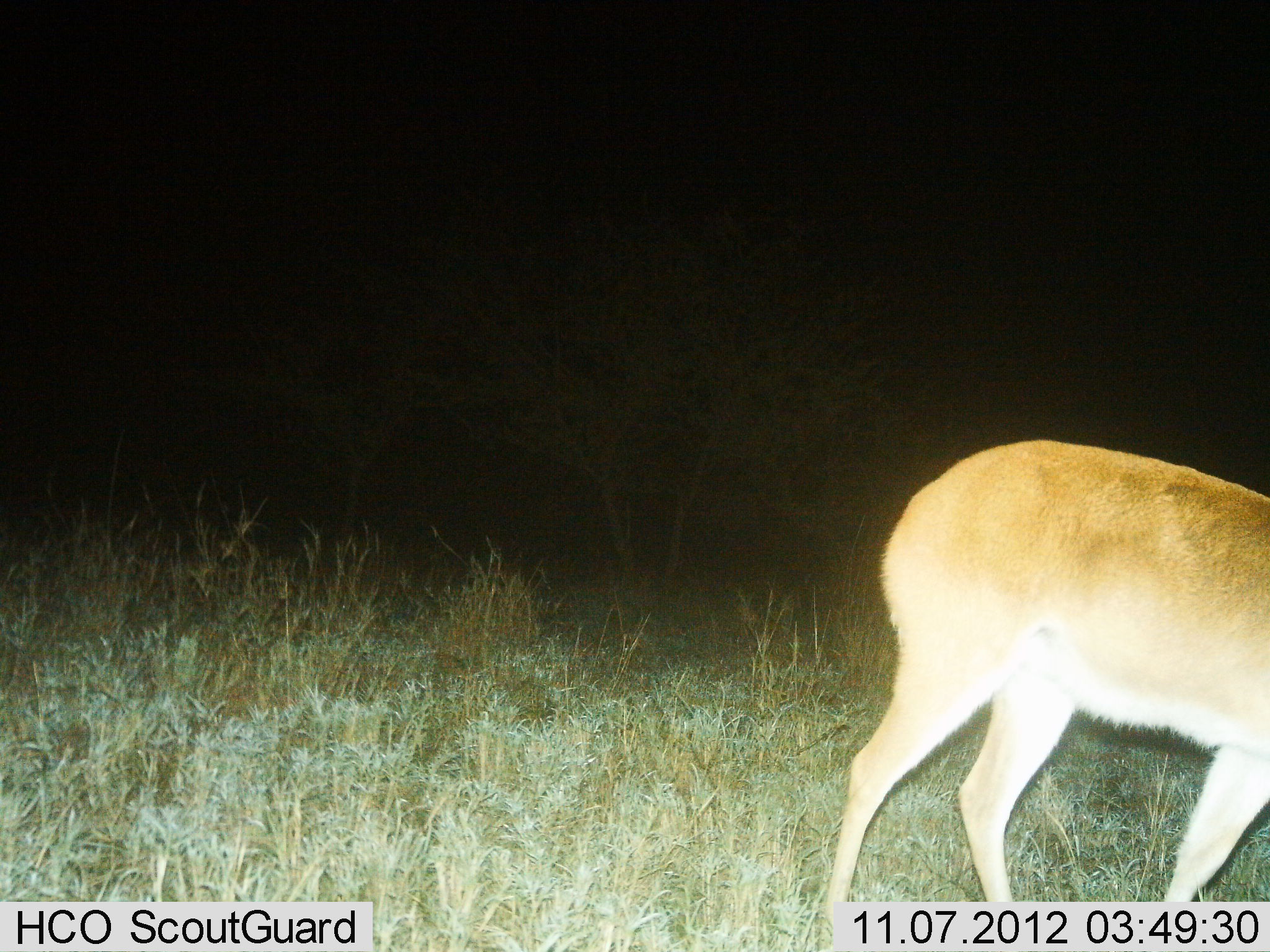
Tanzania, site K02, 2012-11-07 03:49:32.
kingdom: Animalia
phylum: Chordata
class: Mammalia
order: Artiodactyla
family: Bovidae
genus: Redunca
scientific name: Redunca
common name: reedbuck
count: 1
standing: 20%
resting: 0%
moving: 70%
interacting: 0%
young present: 0%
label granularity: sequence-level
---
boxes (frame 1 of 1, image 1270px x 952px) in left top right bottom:
animal: 821 434 1270 952